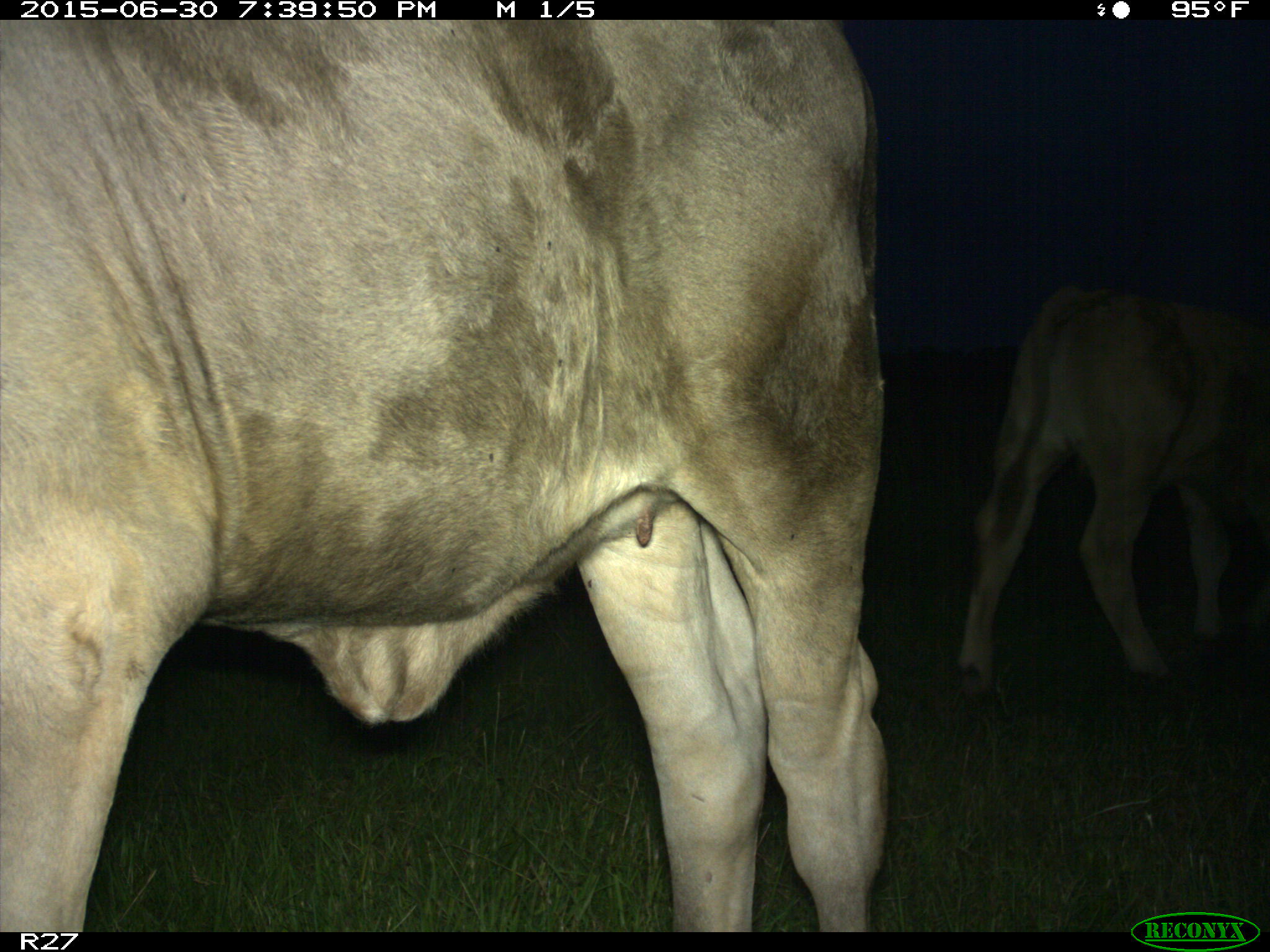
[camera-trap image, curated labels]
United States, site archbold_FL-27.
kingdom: Animalia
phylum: Chordata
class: Mammalia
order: Artiodactyla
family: Bovidae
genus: Bos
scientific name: Bos taurus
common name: domestic cow